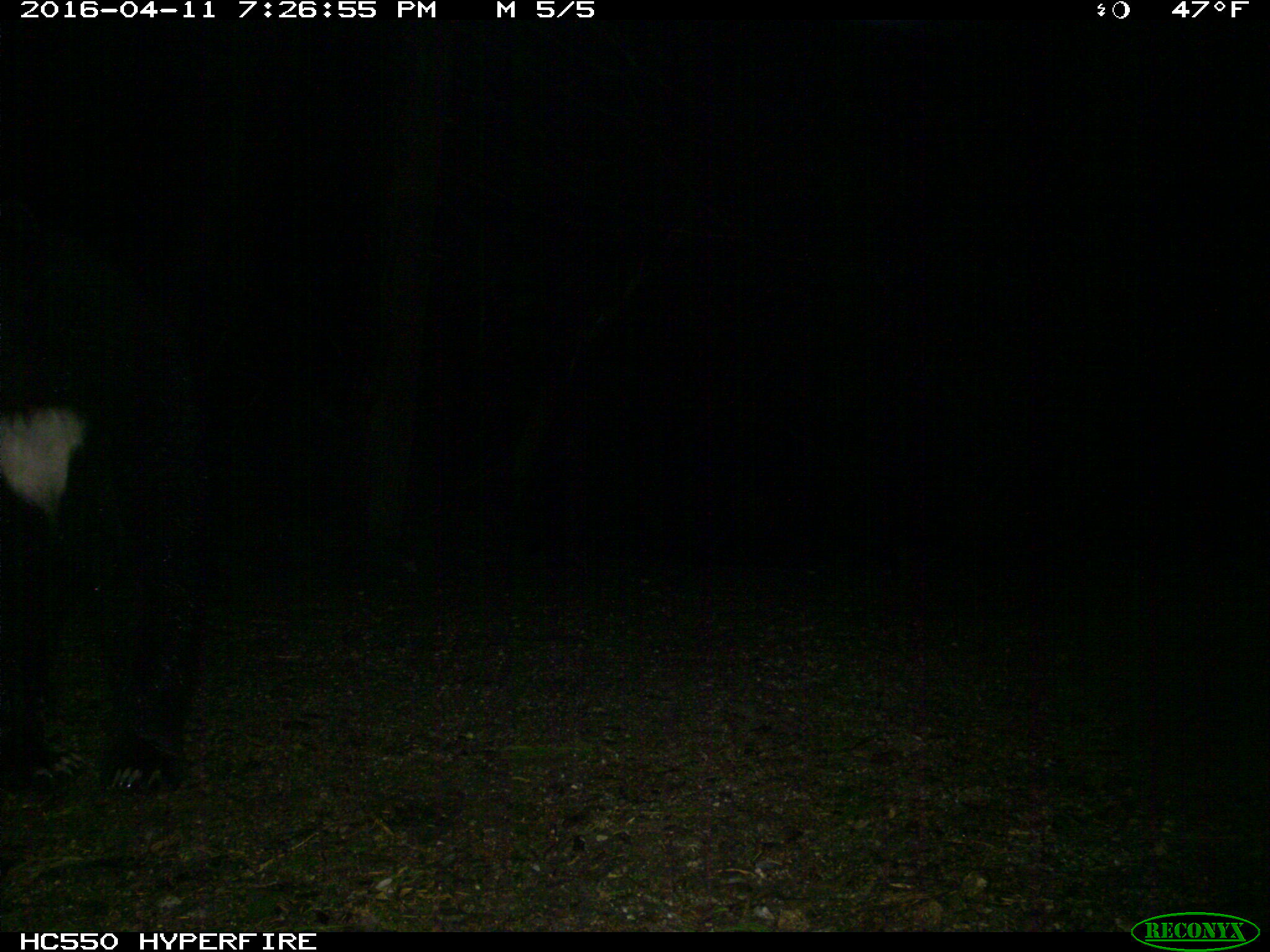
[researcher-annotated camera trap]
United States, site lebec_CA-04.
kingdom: Animalia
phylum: Chordata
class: Mammalia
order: Carnivora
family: Ursidae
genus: Ursus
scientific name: Ursus americanus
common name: american black bear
Ursus americanus (american black bear).